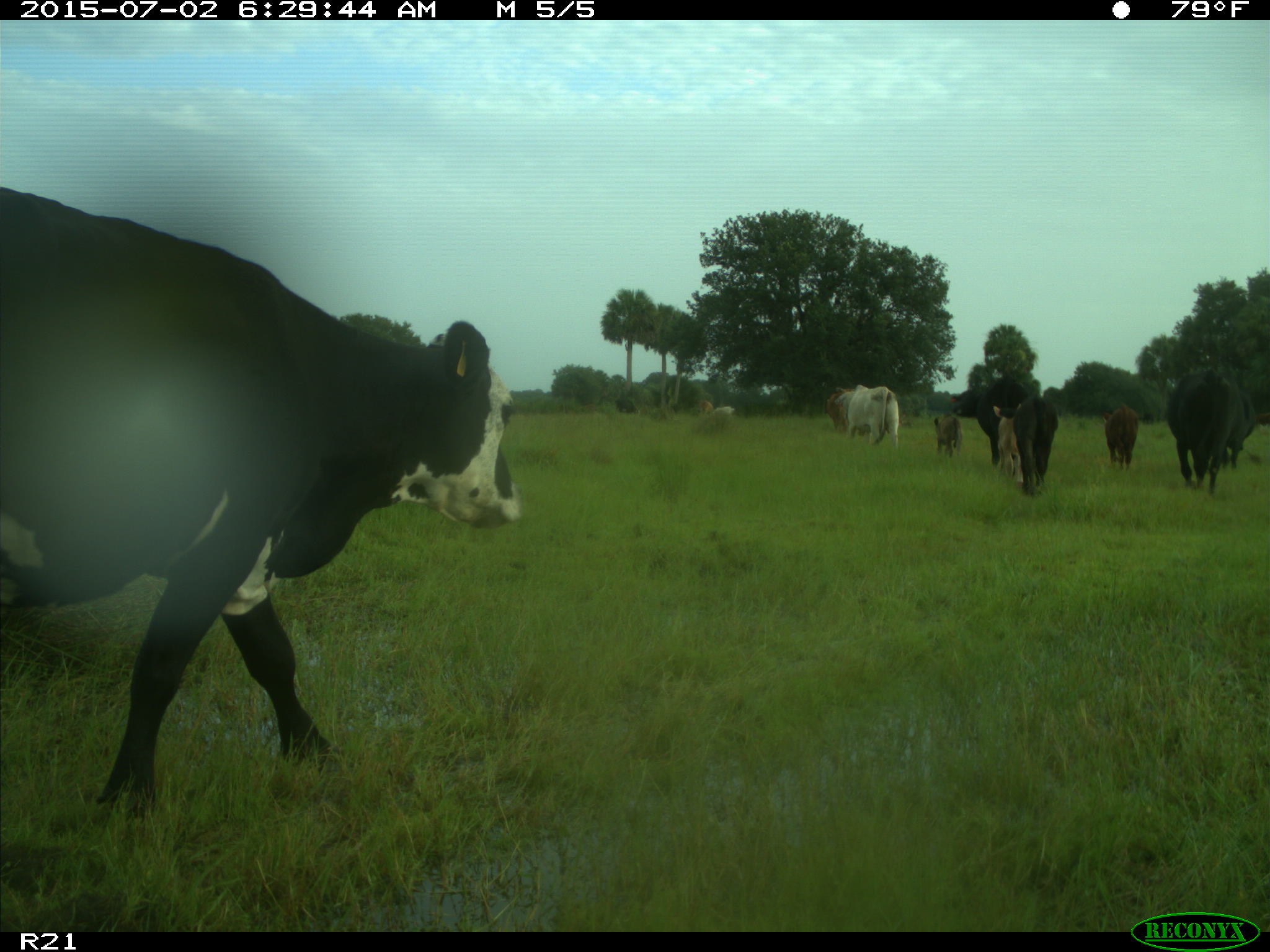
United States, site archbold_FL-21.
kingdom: Animalia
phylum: Chordata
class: Mammalia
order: Artiodactyla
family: Bovidae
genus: Bos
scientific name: Bos taurus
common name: domestic cow